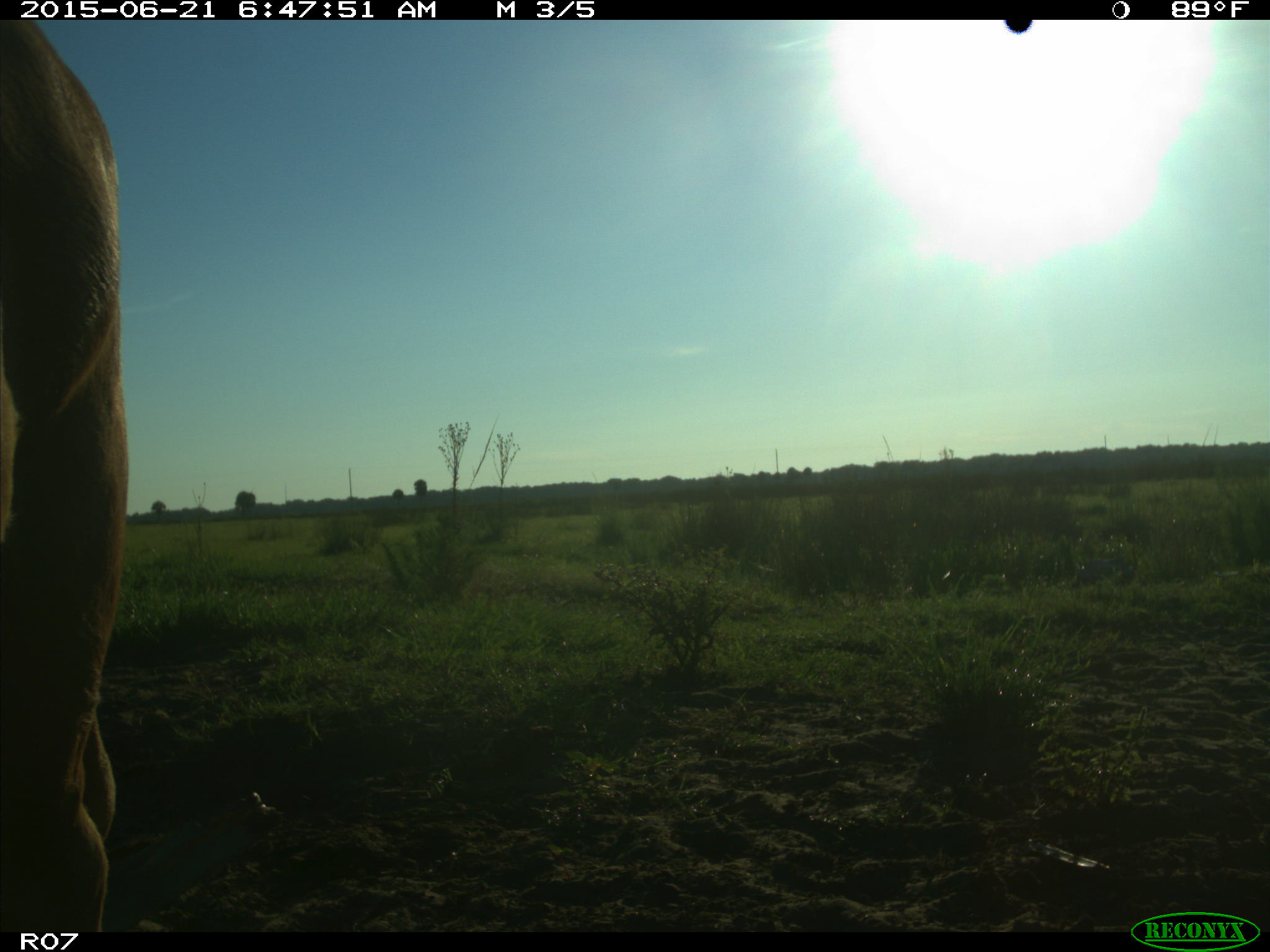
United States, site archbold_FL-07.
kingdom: Animalia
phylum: Chordata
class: Mammalia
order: Artiodactyla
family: Bovidae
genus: Bos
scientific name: Bos taurus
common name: domestic cow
Bos taurus (domestic cow).